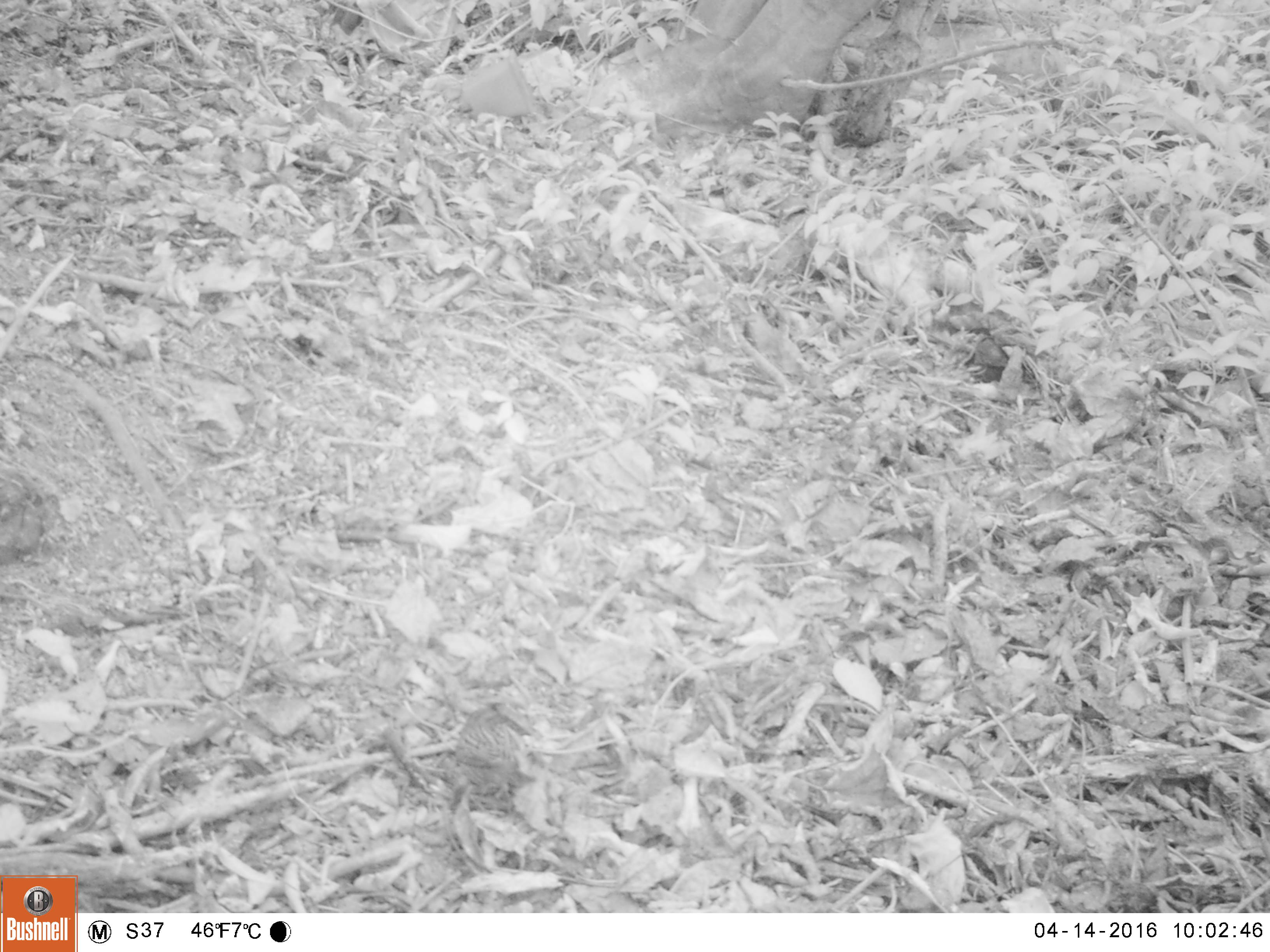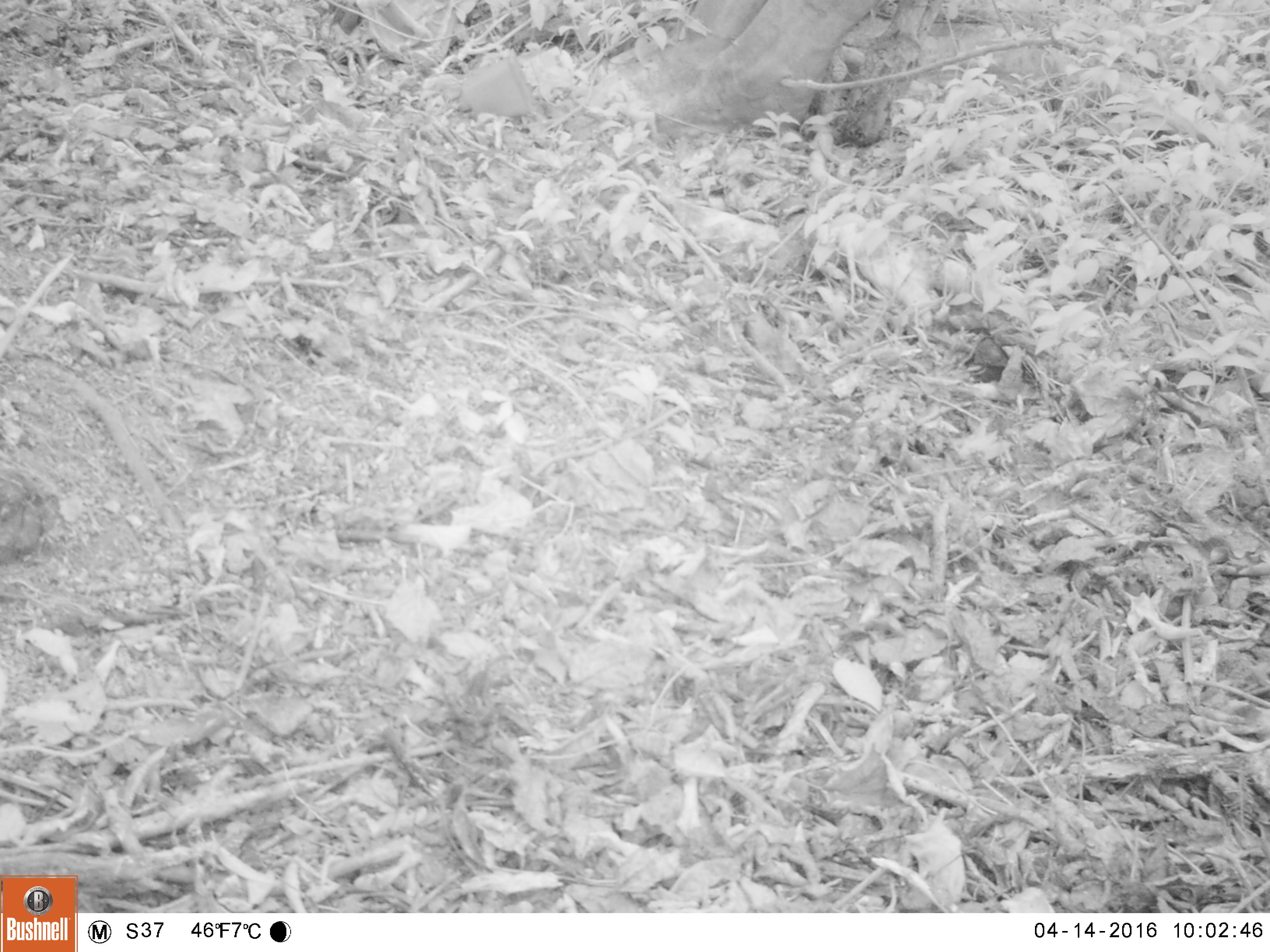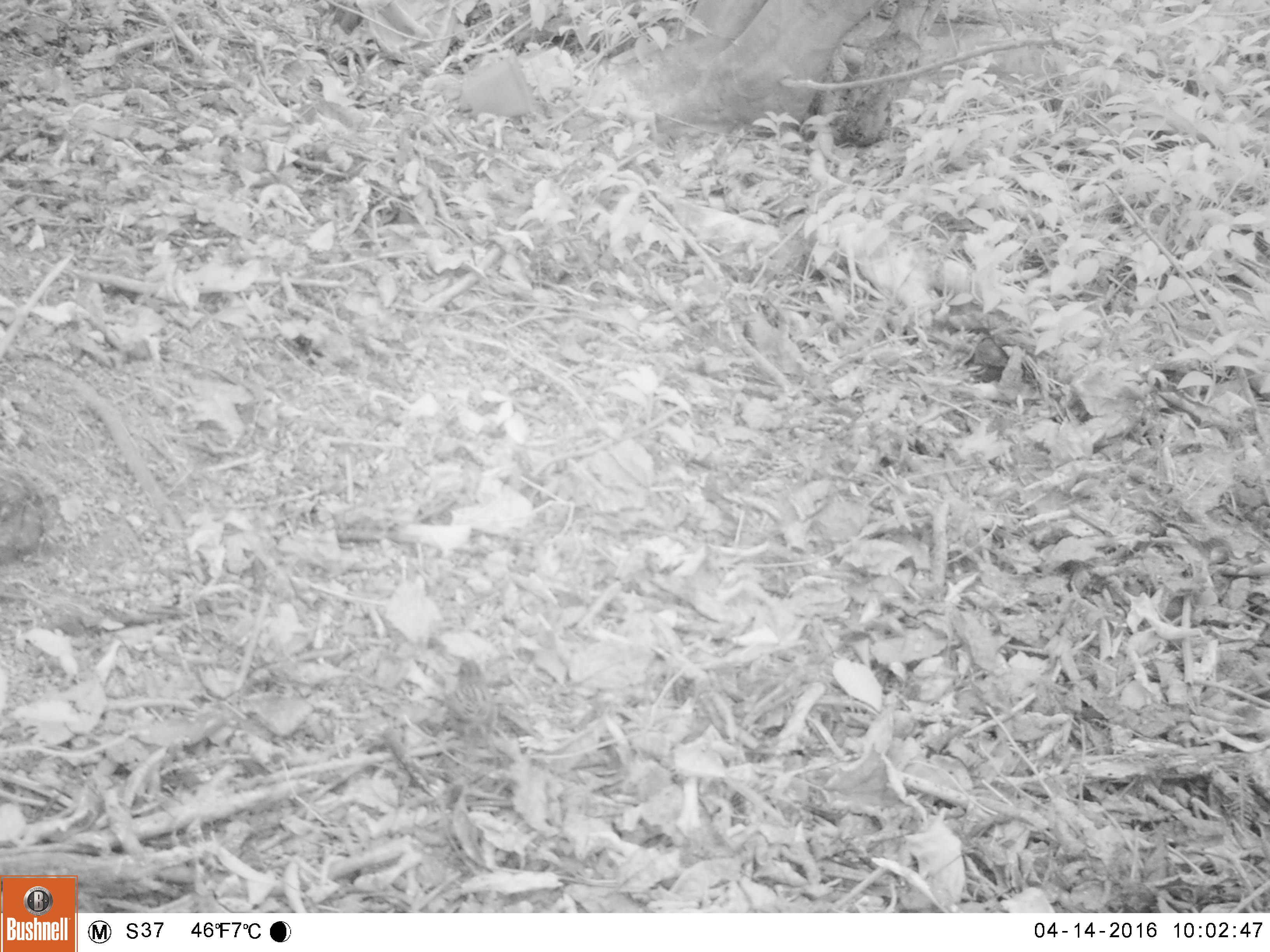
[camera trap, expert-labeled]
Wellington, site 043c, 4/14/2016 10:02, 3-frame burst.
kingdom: Animalia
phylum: Chordata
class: Aves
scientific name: Aves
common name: bird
Bird (Aves).